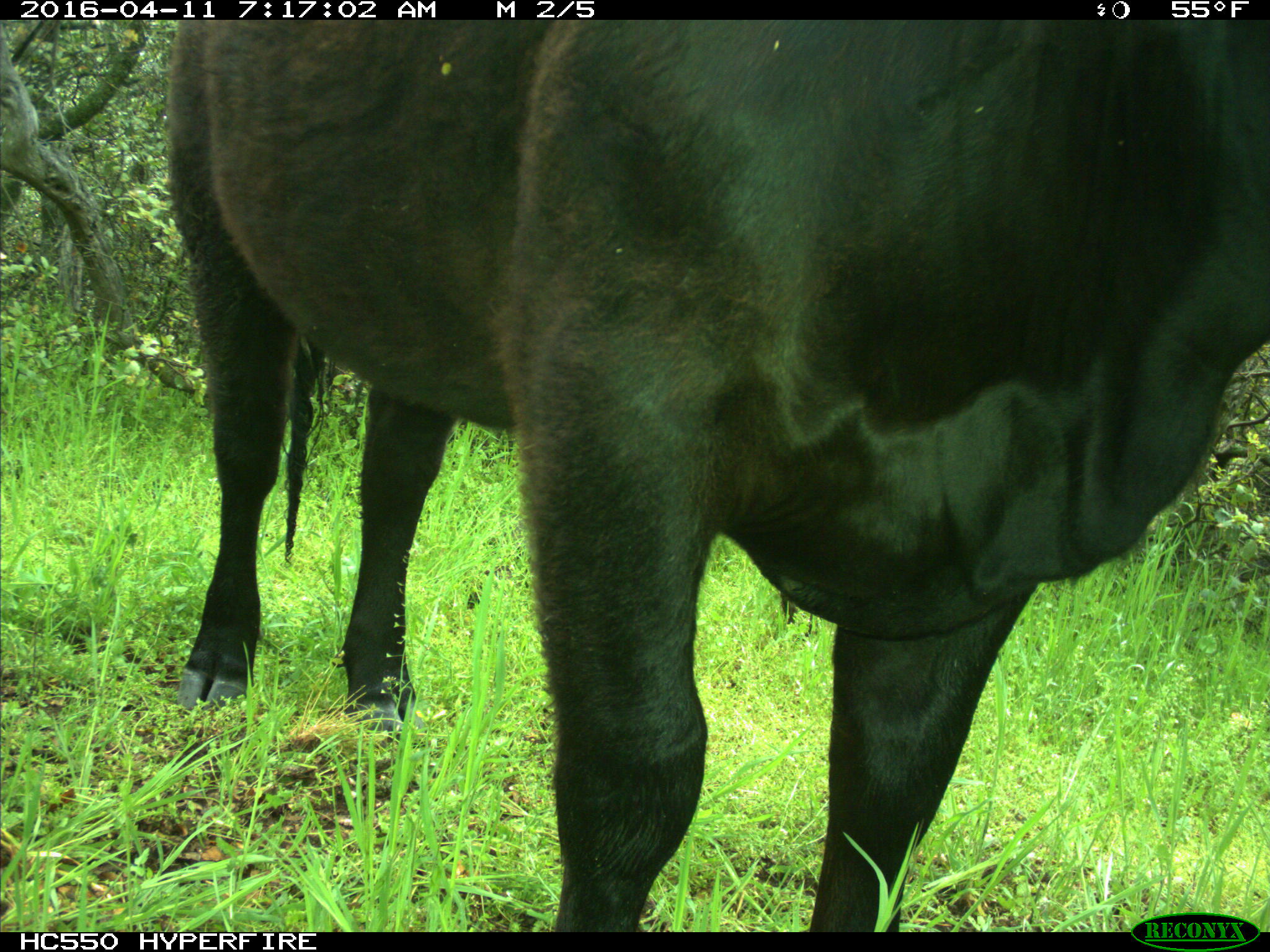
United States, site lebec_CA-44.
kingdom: Animalia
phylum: Chordata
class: Mammalia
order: Artiodactyla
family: Bovidae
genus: Bos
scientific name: Bos taurus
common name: domestic cow